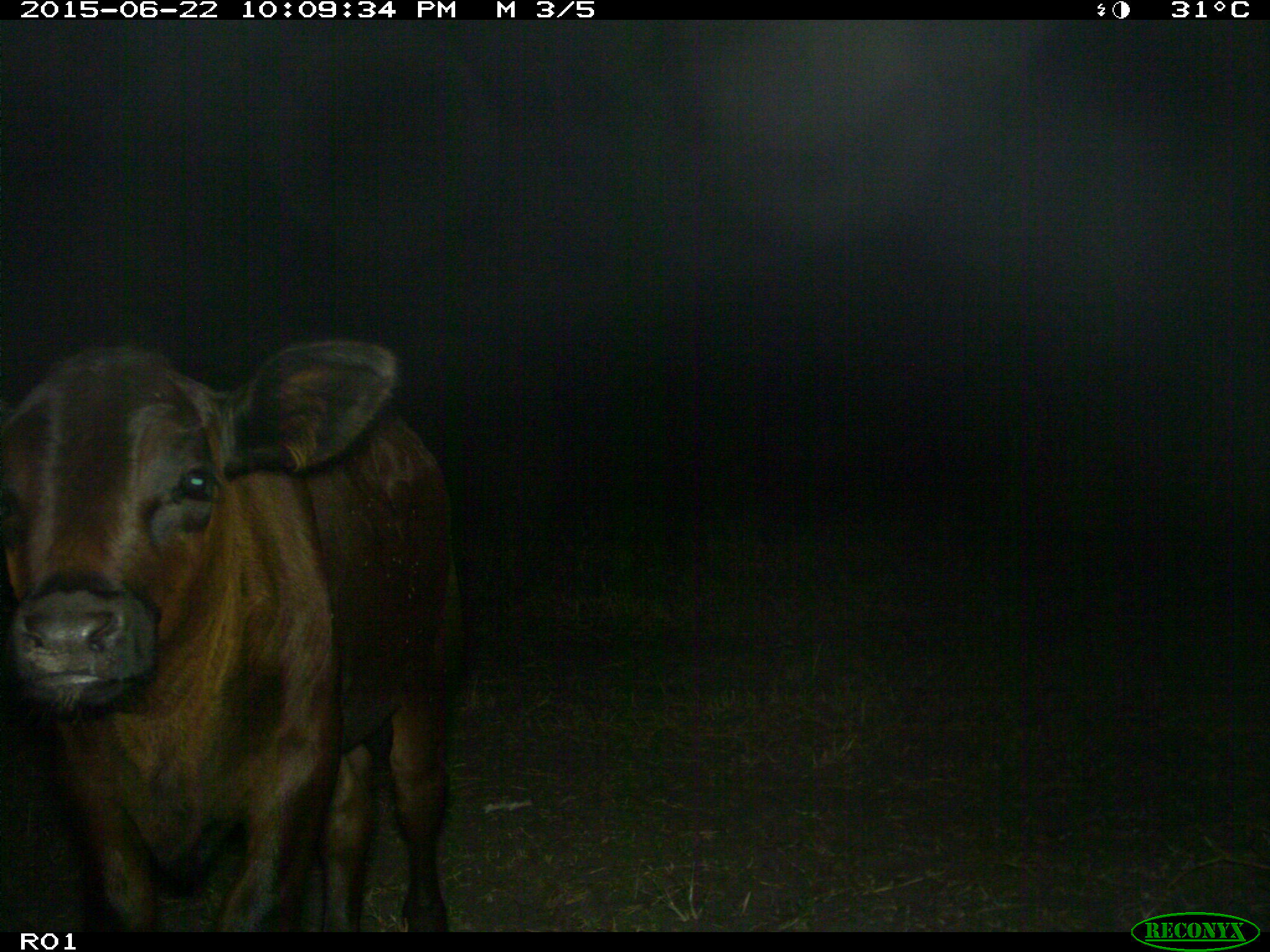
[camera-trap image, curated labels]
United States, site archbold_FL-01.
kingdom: Animalia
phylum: Chordata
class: Mammalia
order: Artiodactyla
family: Bovidae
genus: Bos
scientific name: Bos taurus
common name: domestic cow